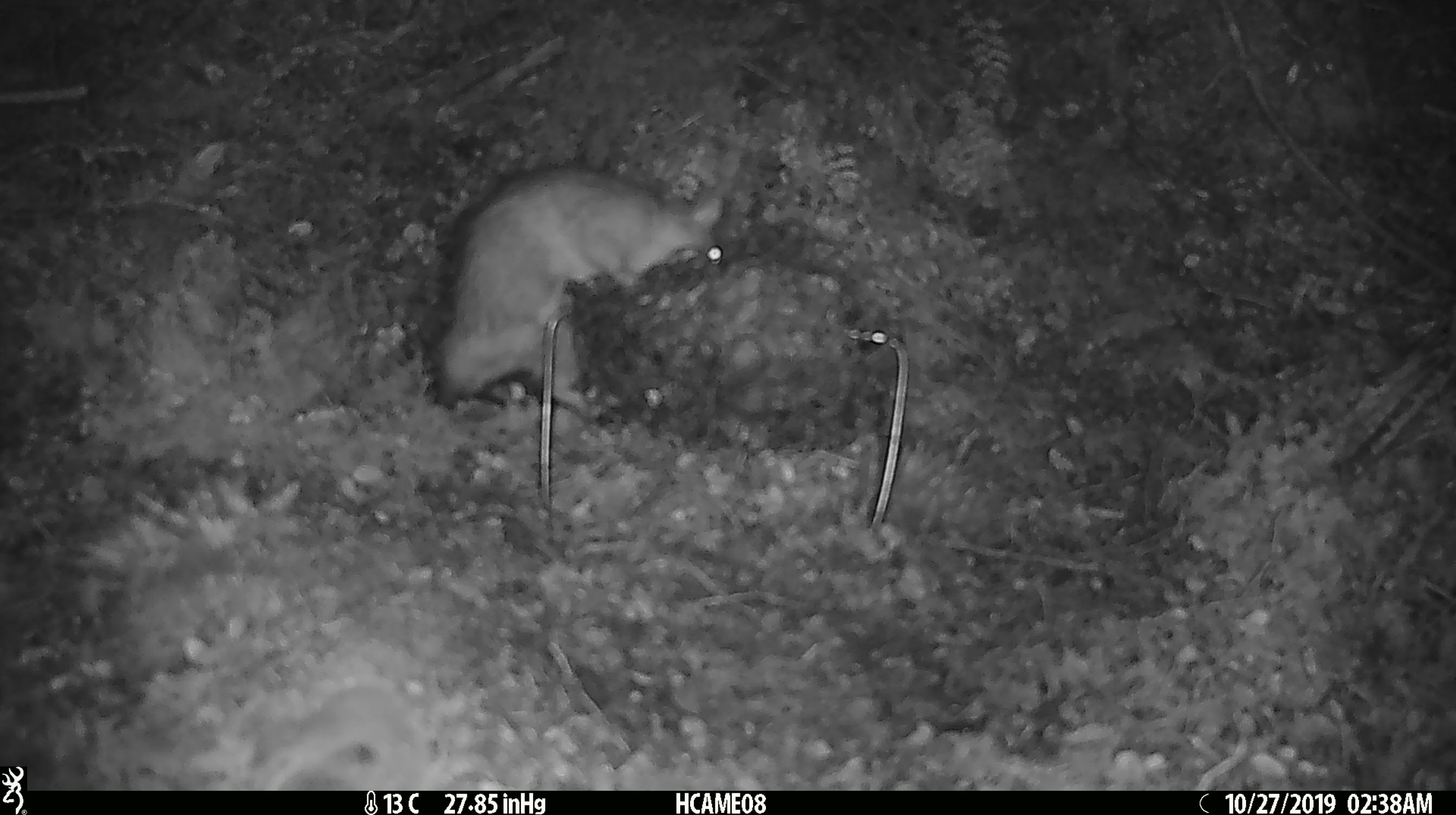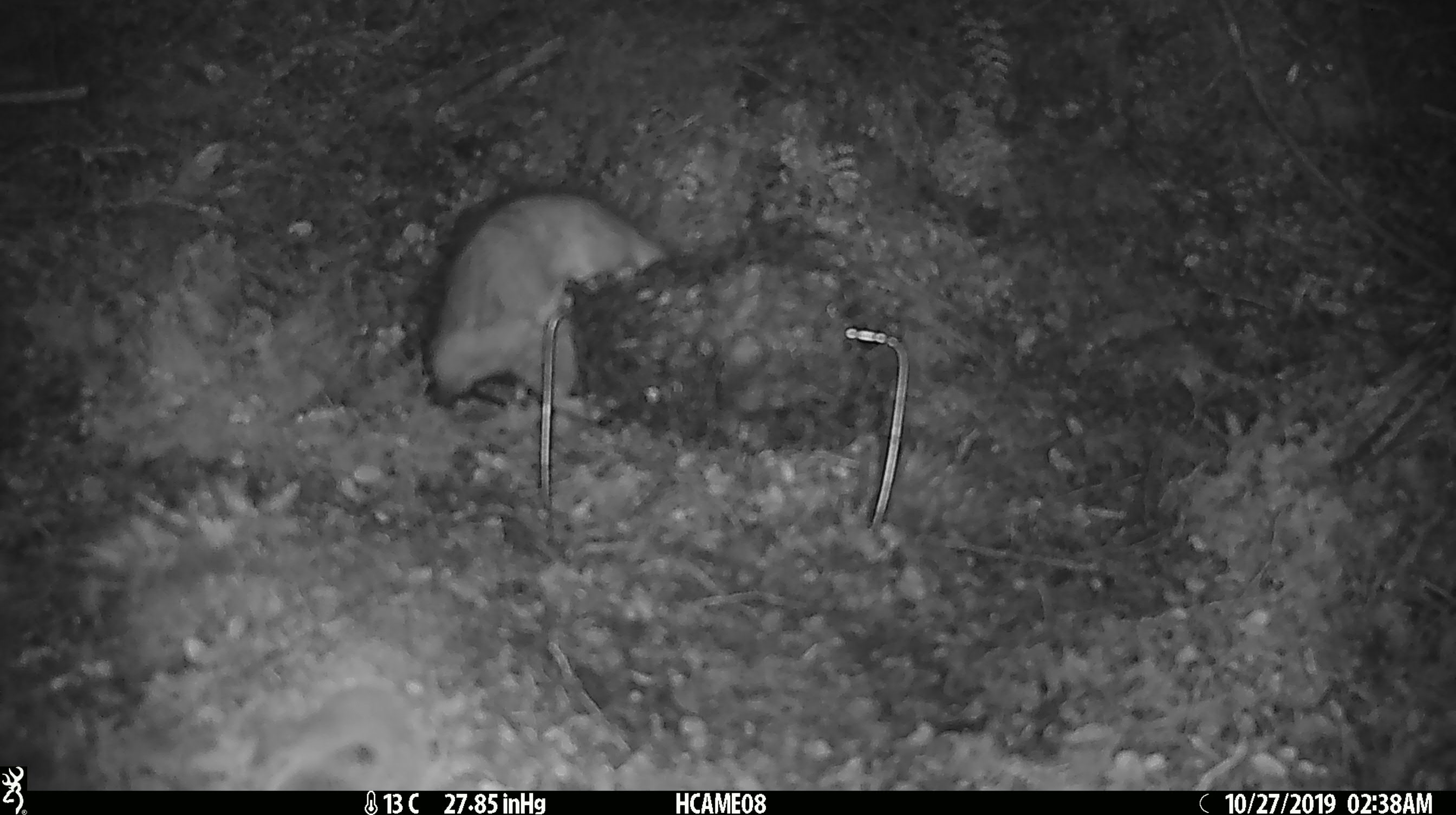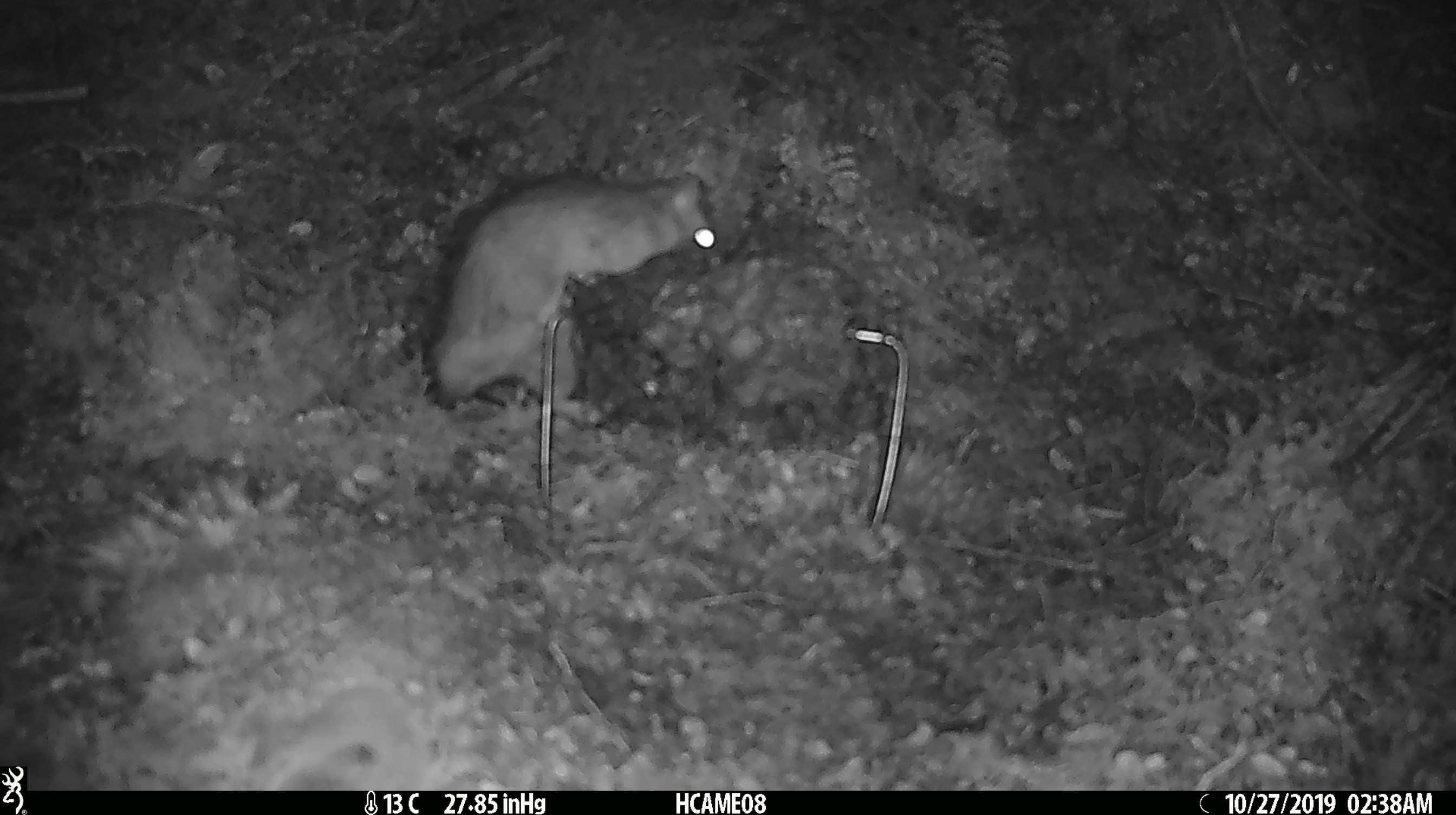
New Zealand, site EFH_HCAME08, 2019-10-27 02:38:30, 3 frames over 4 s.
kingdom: Animalia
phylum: Chordata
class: Mammalia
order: Rodentia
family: Muridae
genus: Rattus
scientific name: Rattus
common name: rat